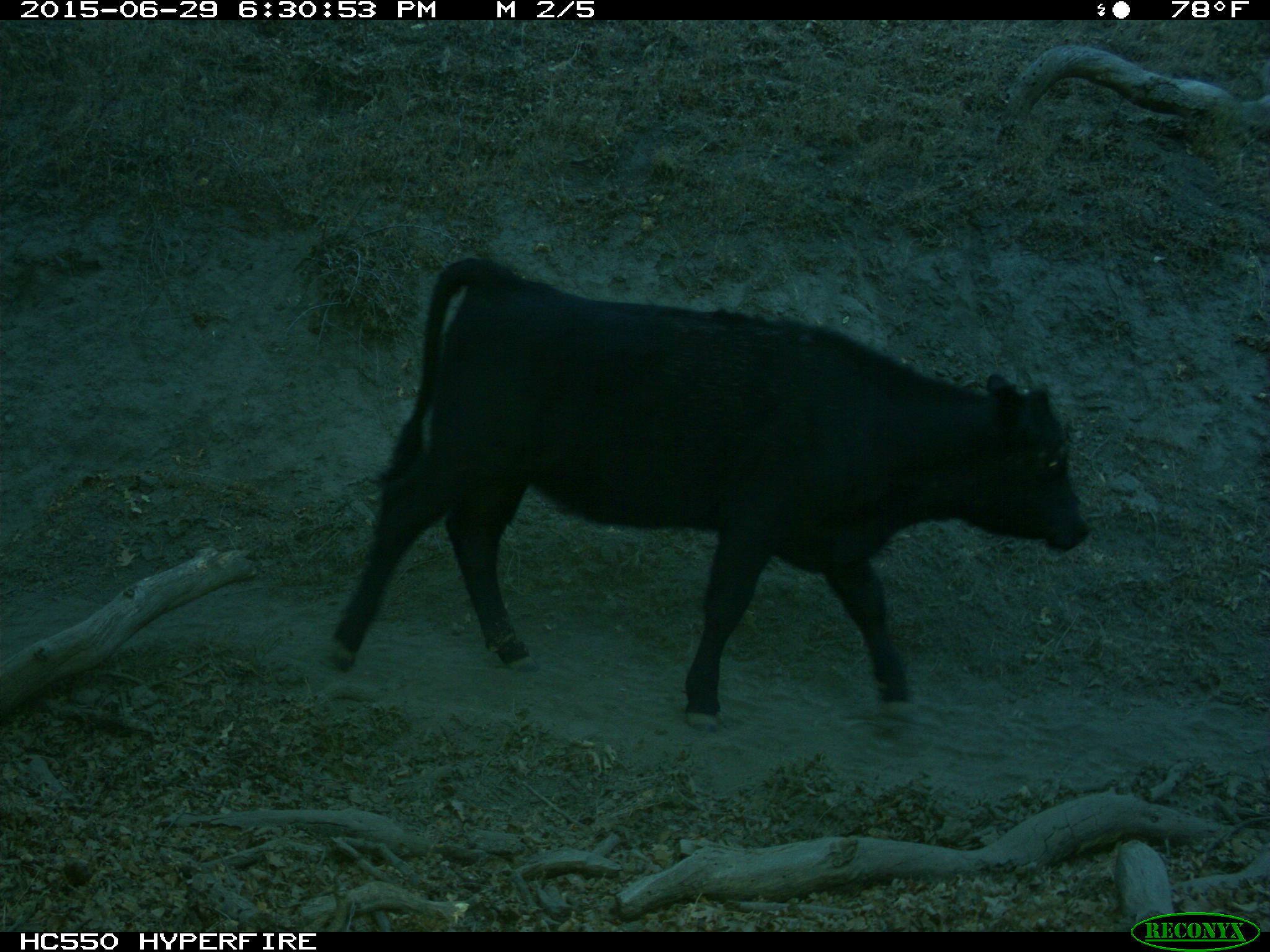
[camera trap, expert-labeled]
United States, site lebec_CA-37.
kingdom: Animalia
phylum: Chordata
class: Mammalia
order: Artiodactyla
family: Bovidae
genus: Bos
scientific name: Bos taurus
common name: domestic cow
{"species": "Bos taurus (domestic cow)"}